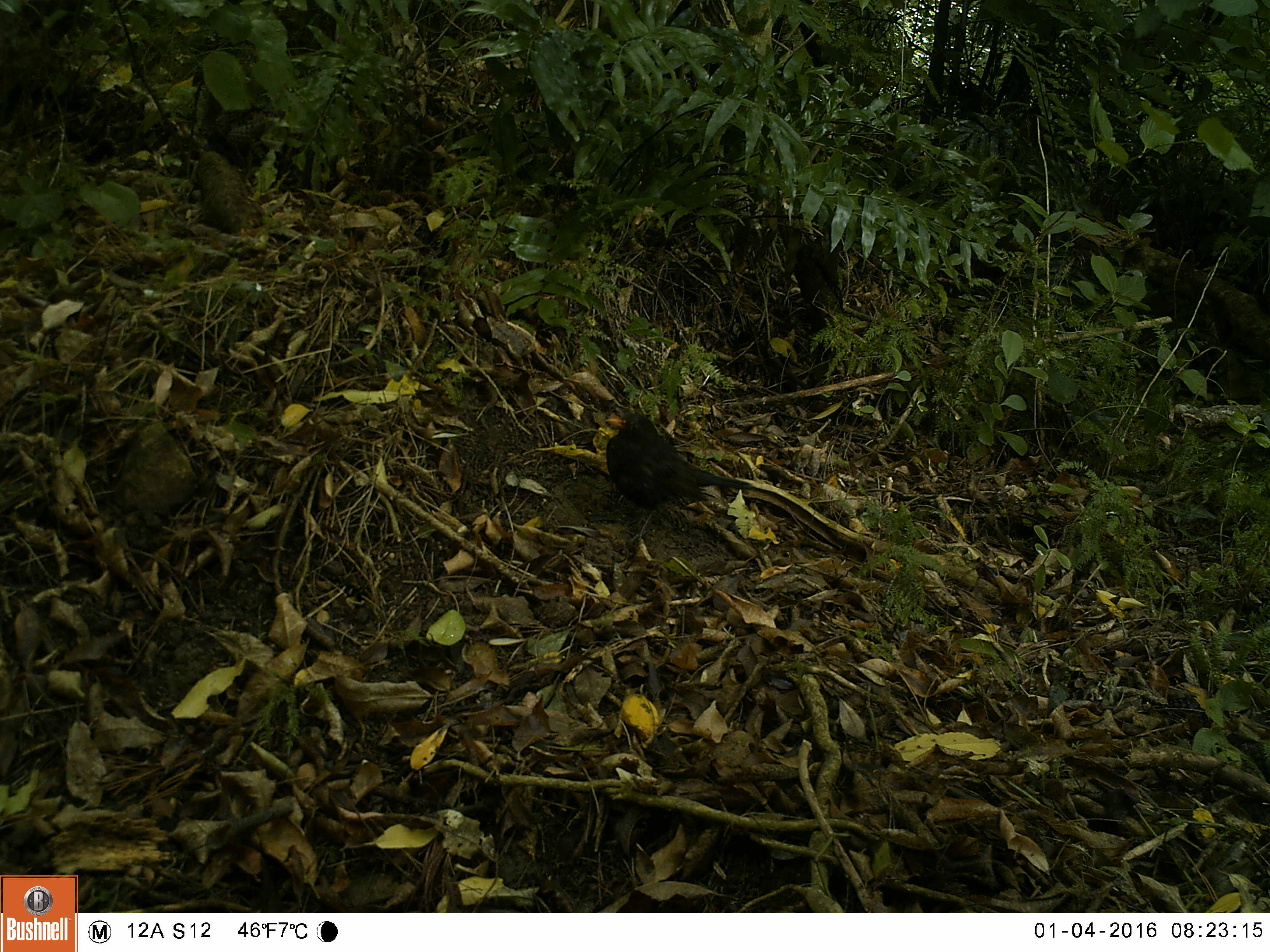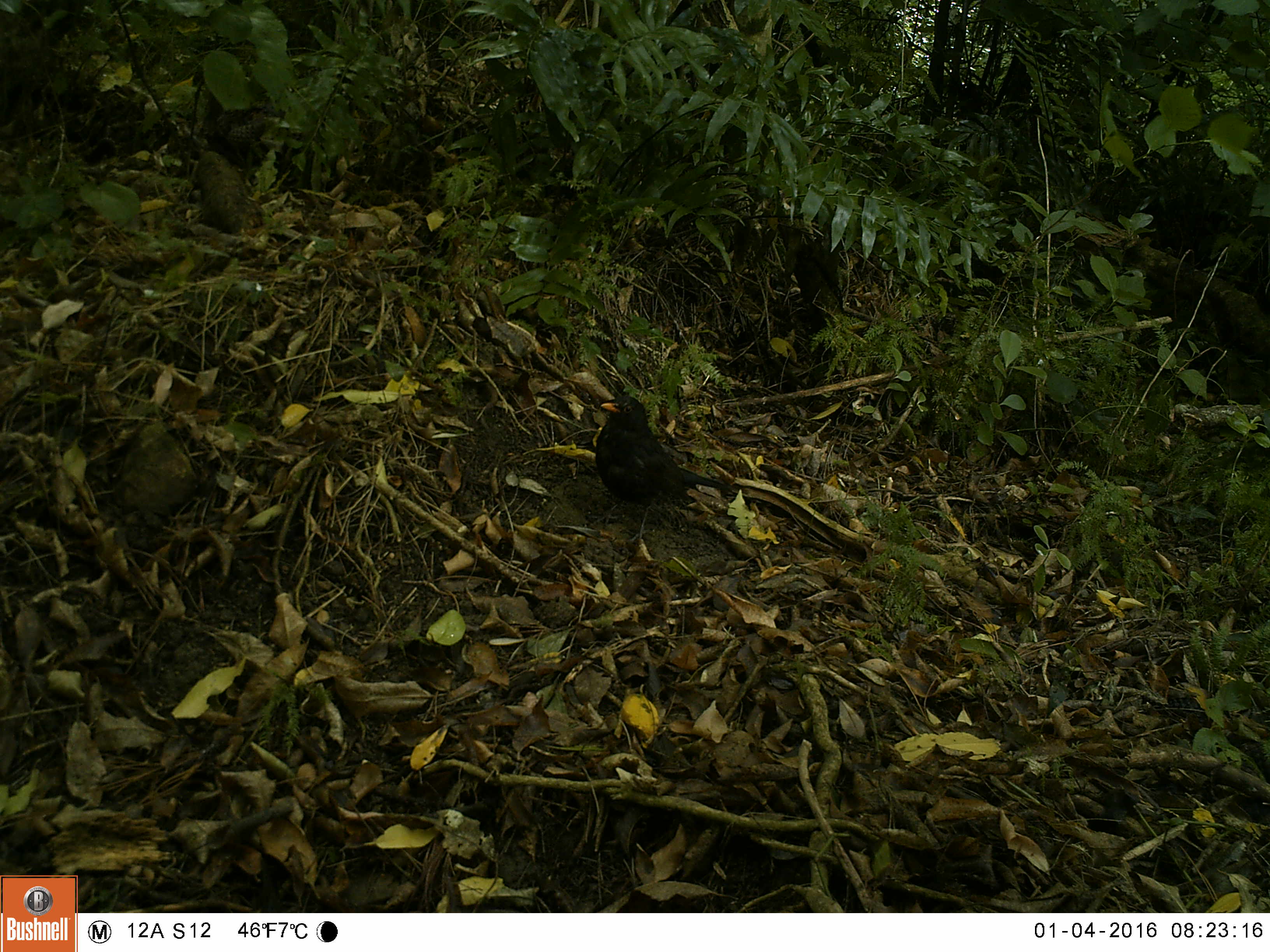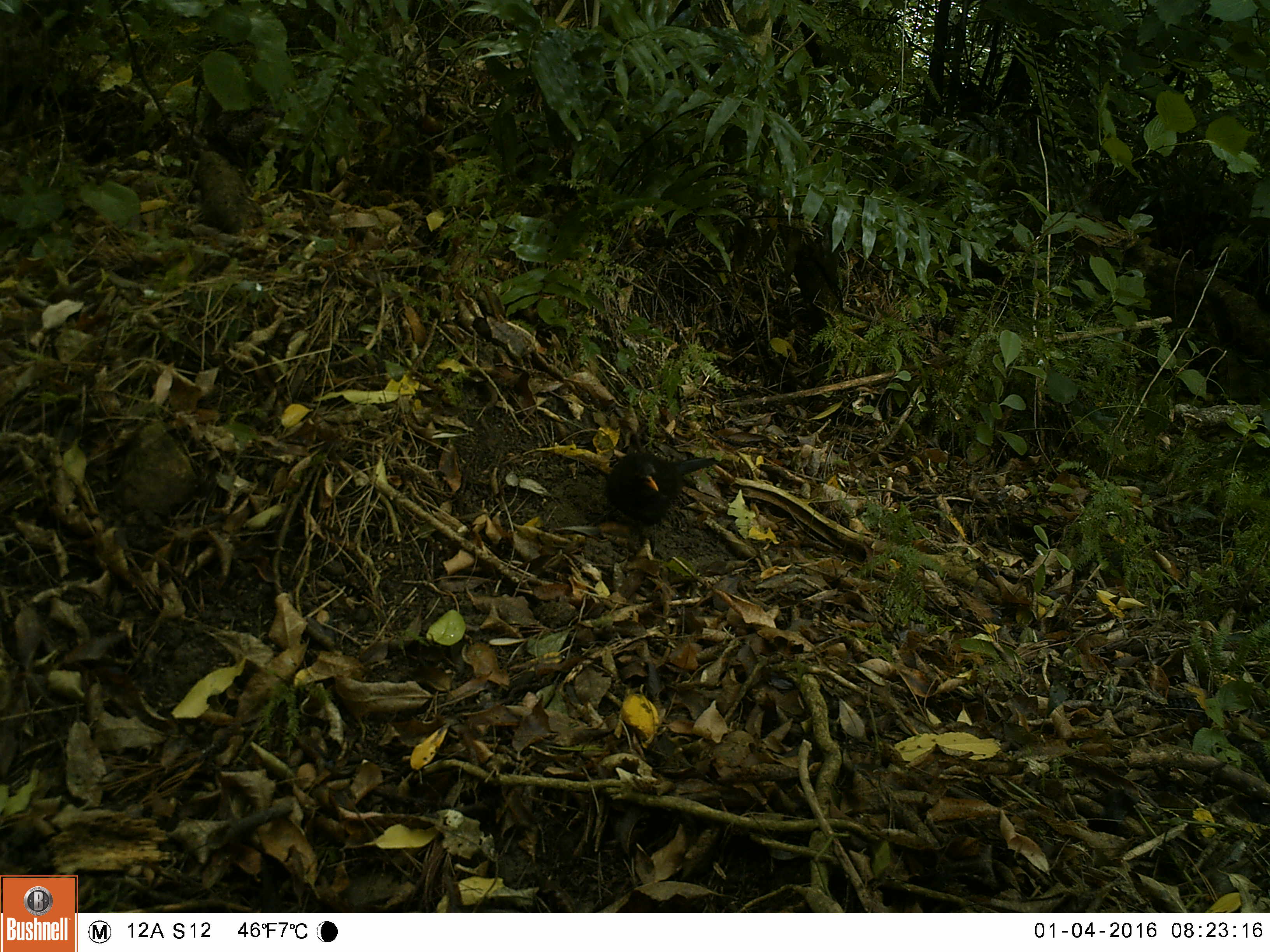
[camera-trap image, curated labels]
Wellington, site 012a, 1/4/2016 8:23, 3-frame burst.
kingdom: Animalia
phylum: Chordata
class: Aves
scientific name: Aves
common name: bird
Bird (Aves).